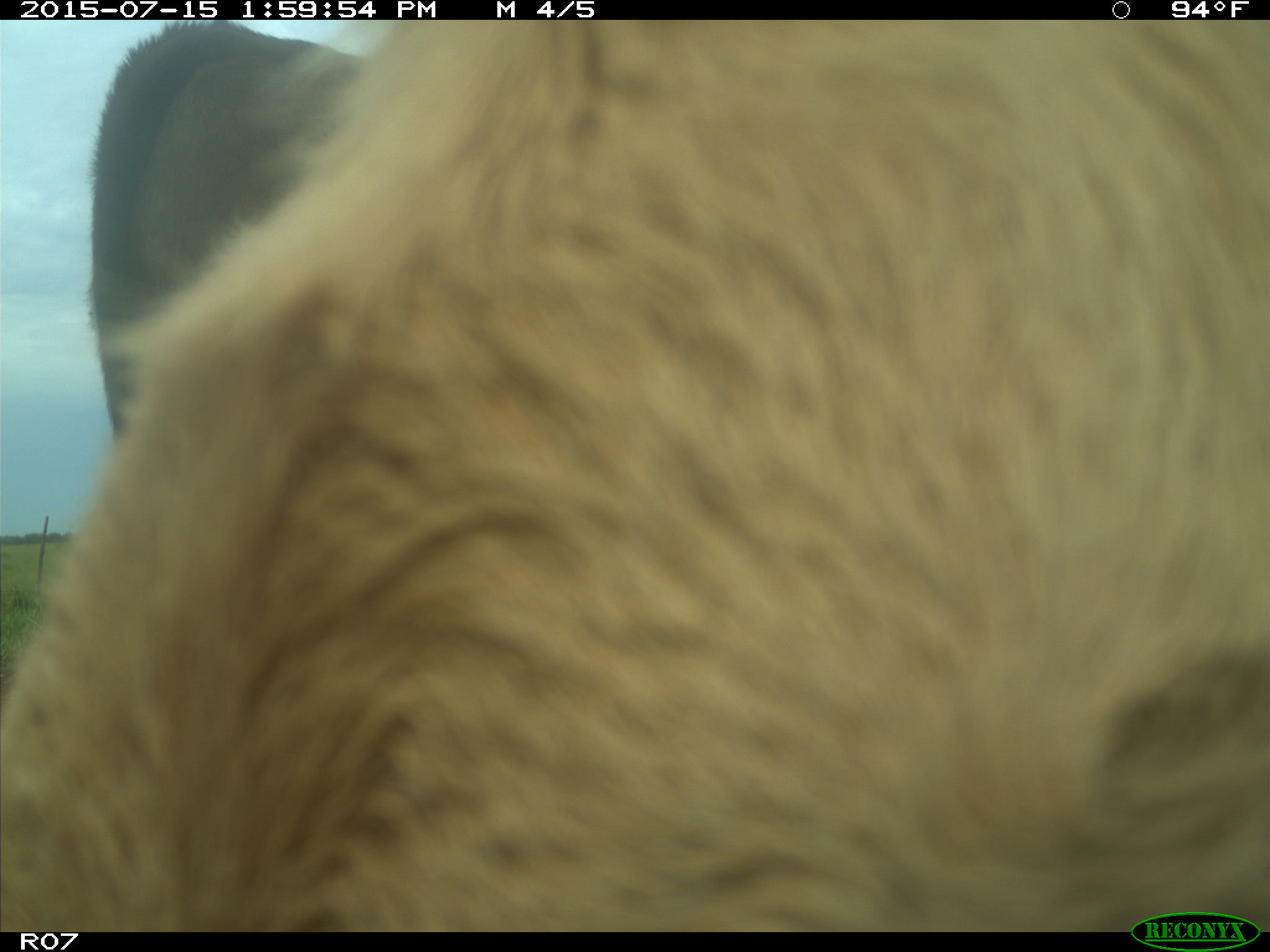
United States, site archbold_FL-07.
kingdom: Animalia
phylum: Chordata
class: Mammalia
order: Artiodactyla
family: Bovidae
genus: Bos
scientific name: Bos taurus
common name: domestic cow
Bos taurus (domestic cow).